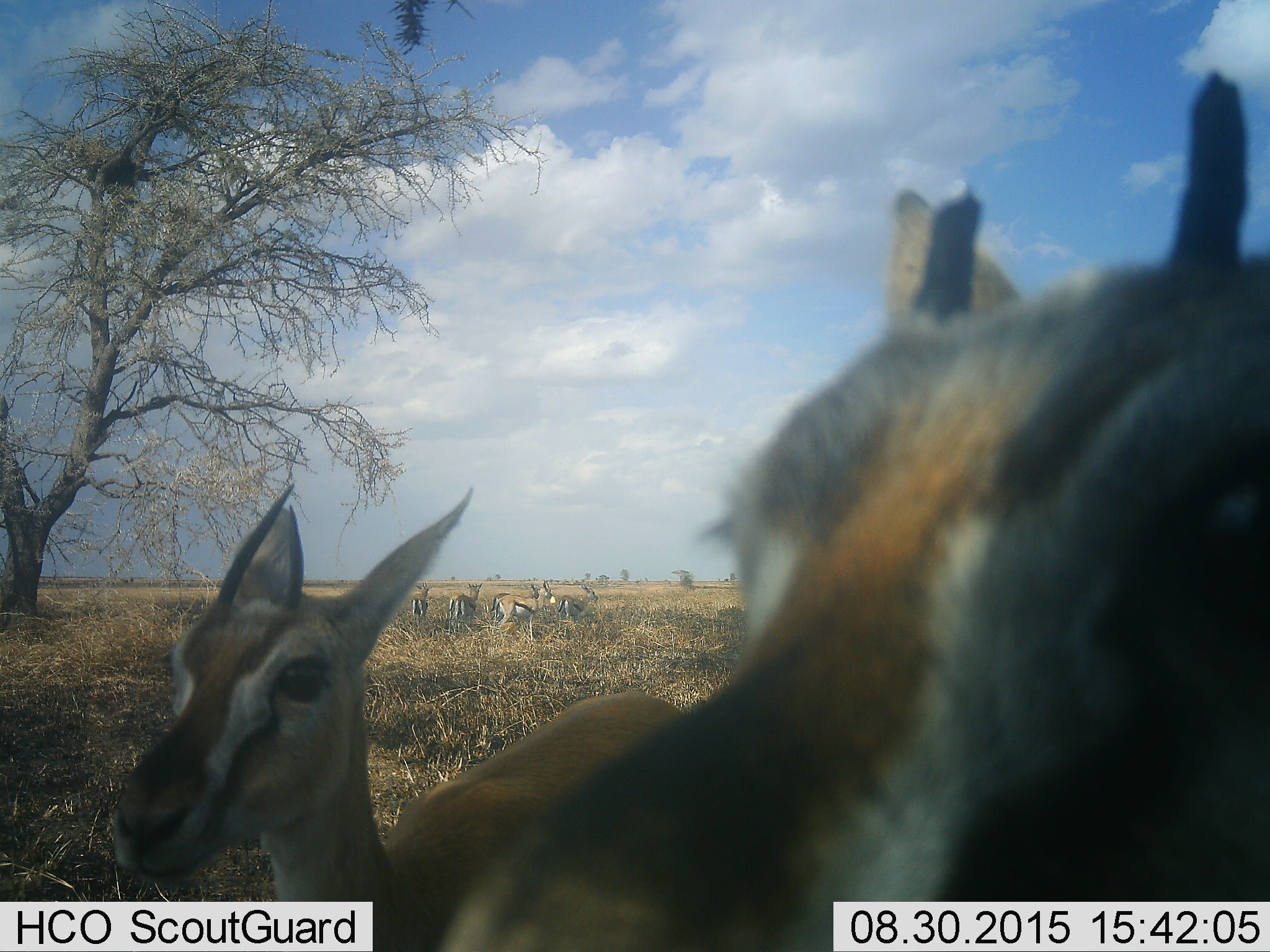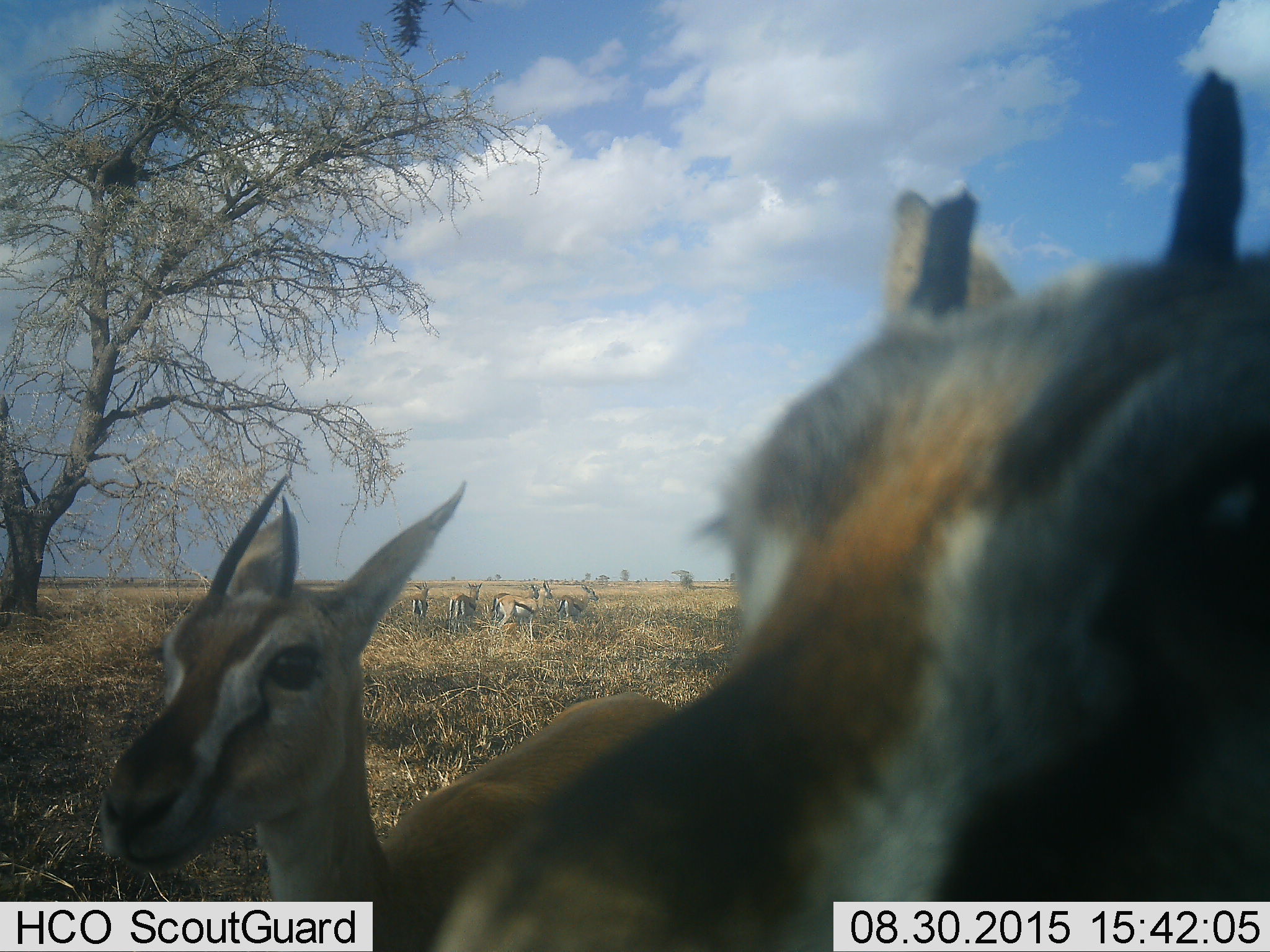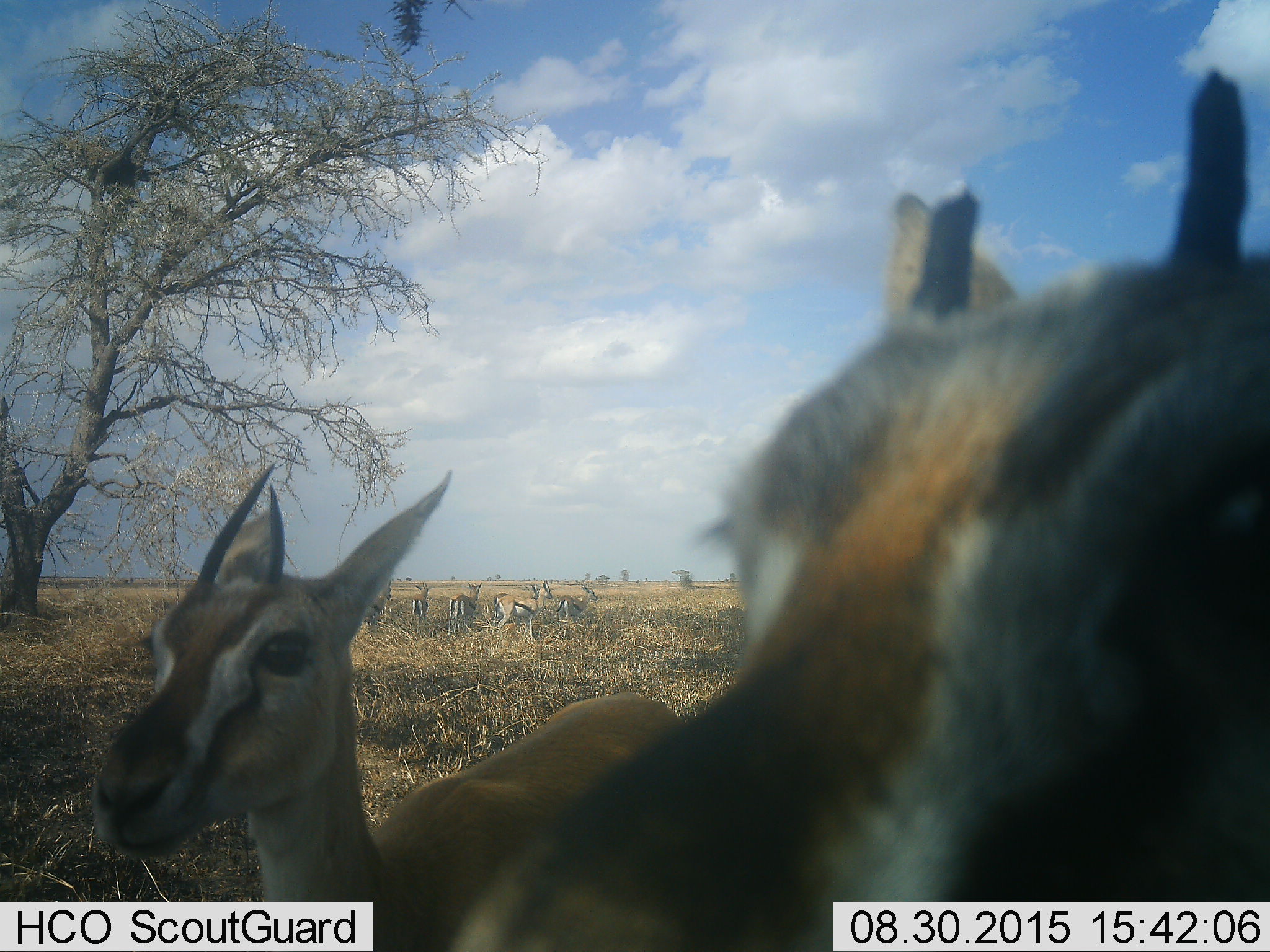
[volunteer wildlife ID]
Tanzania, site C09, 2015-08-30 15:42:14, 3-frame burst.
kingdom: Animalia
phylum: Chordata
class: Mammalia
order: Artiodactyla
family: Bovidae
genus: Eudorcas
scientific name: Eudorcas thomsonii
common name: thomson's gazelle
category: gazellethomsons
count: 7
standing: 92%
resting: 8%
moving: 17%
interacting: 0%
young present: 8%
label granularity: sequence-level